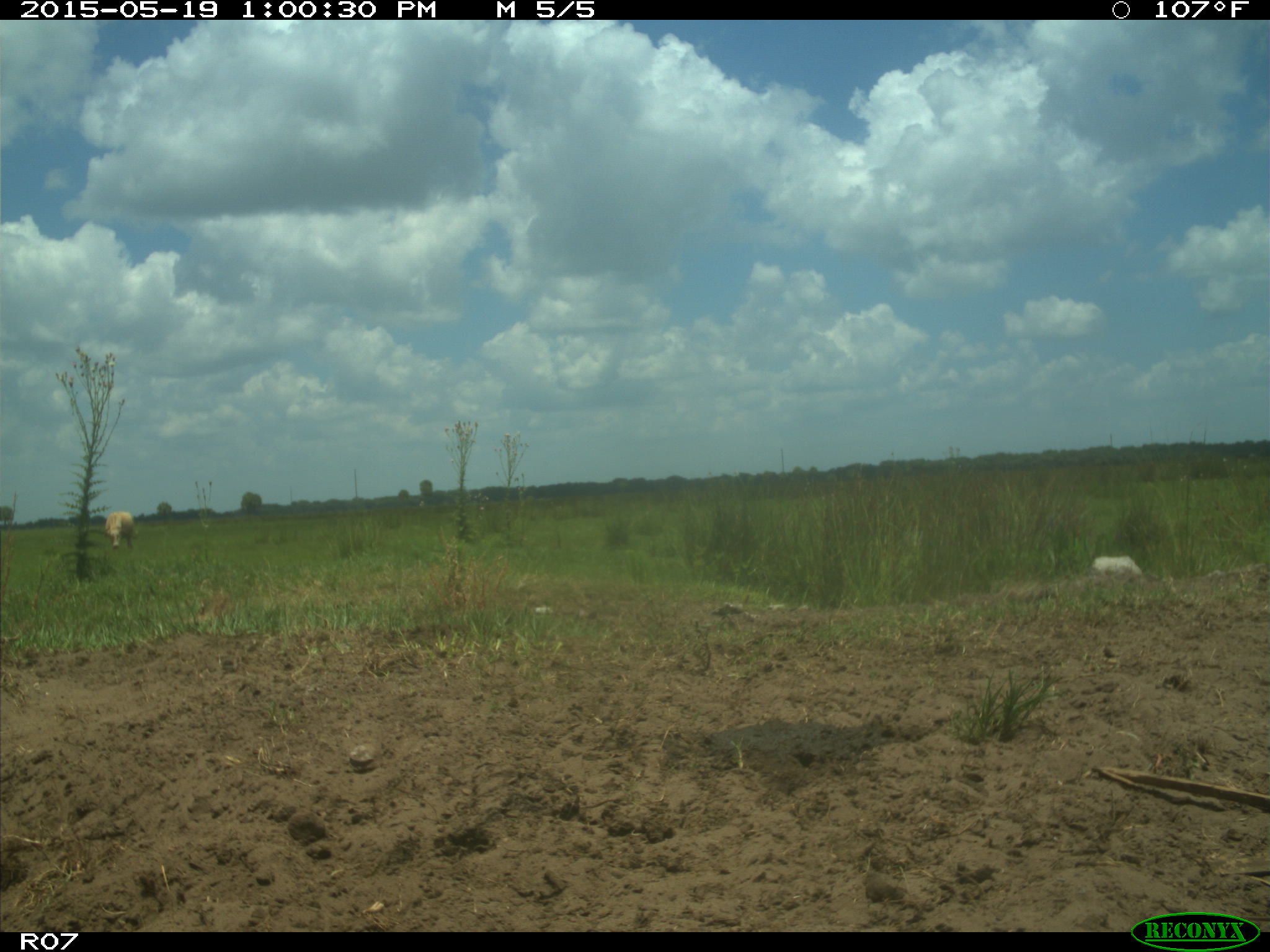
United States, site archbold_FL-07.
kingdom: Animalia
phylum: Chordata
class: Mammalia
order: Artiodactyla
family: Bovidae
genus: Bos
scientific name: Bos taurus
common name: domestic cow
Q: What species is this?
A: Bos taurus (domestic cow).